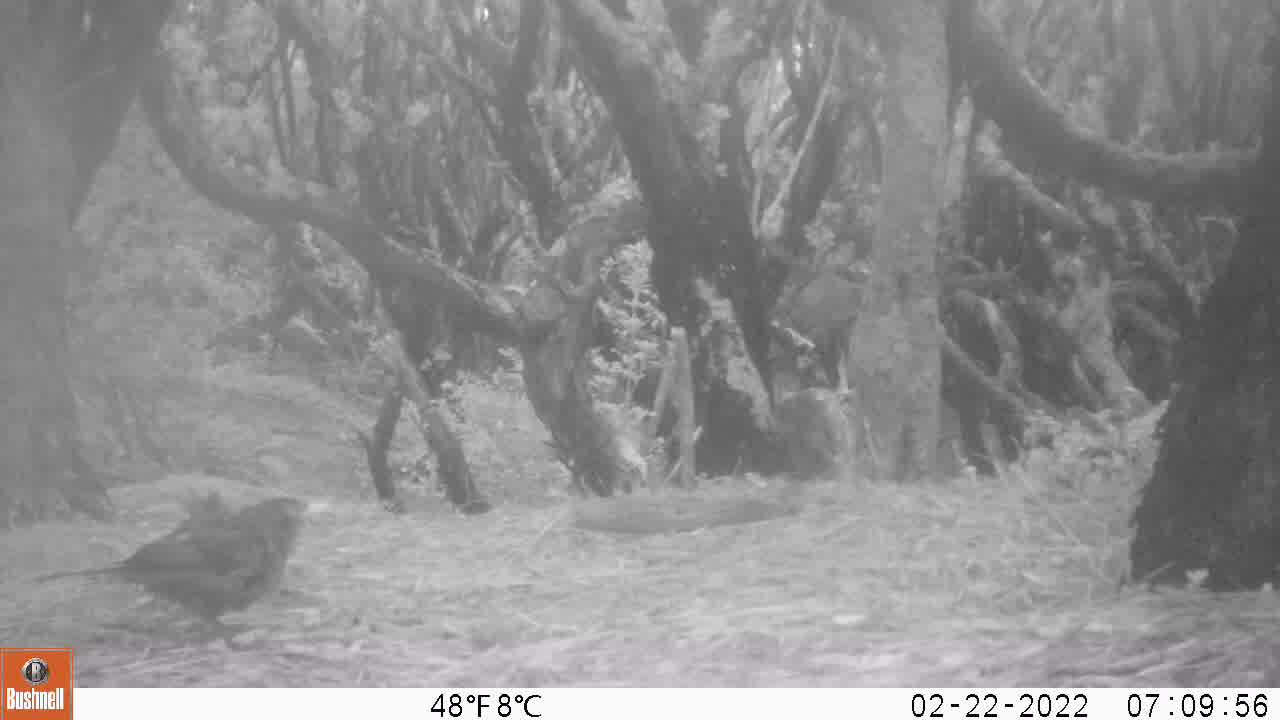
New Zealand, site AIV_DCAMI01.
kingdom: Animalia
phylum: Chordata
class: Aves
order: Passeriformes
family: Turdidae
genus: Turdus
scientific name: Turdus merula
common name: eurasian blackbird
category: blackbird